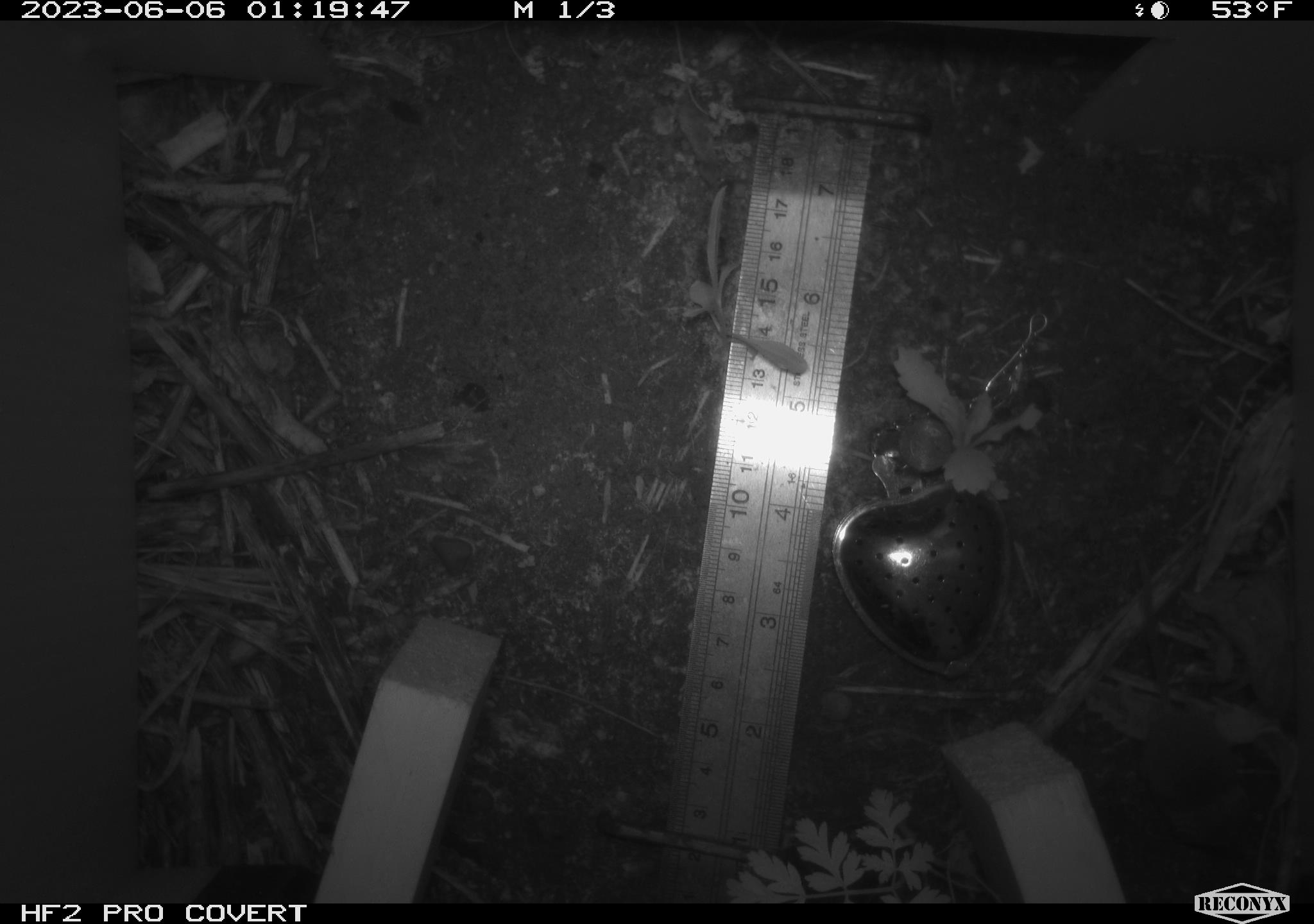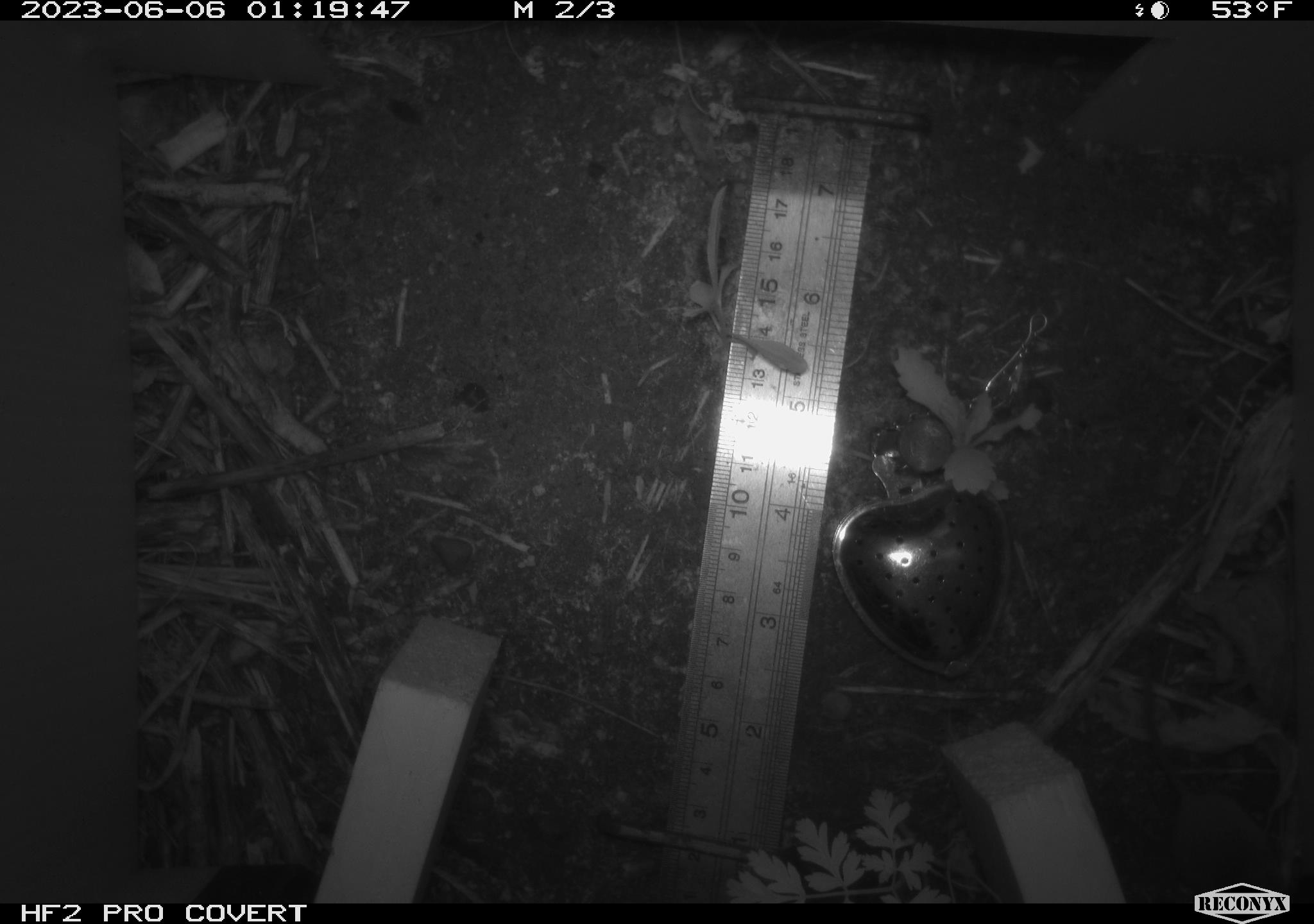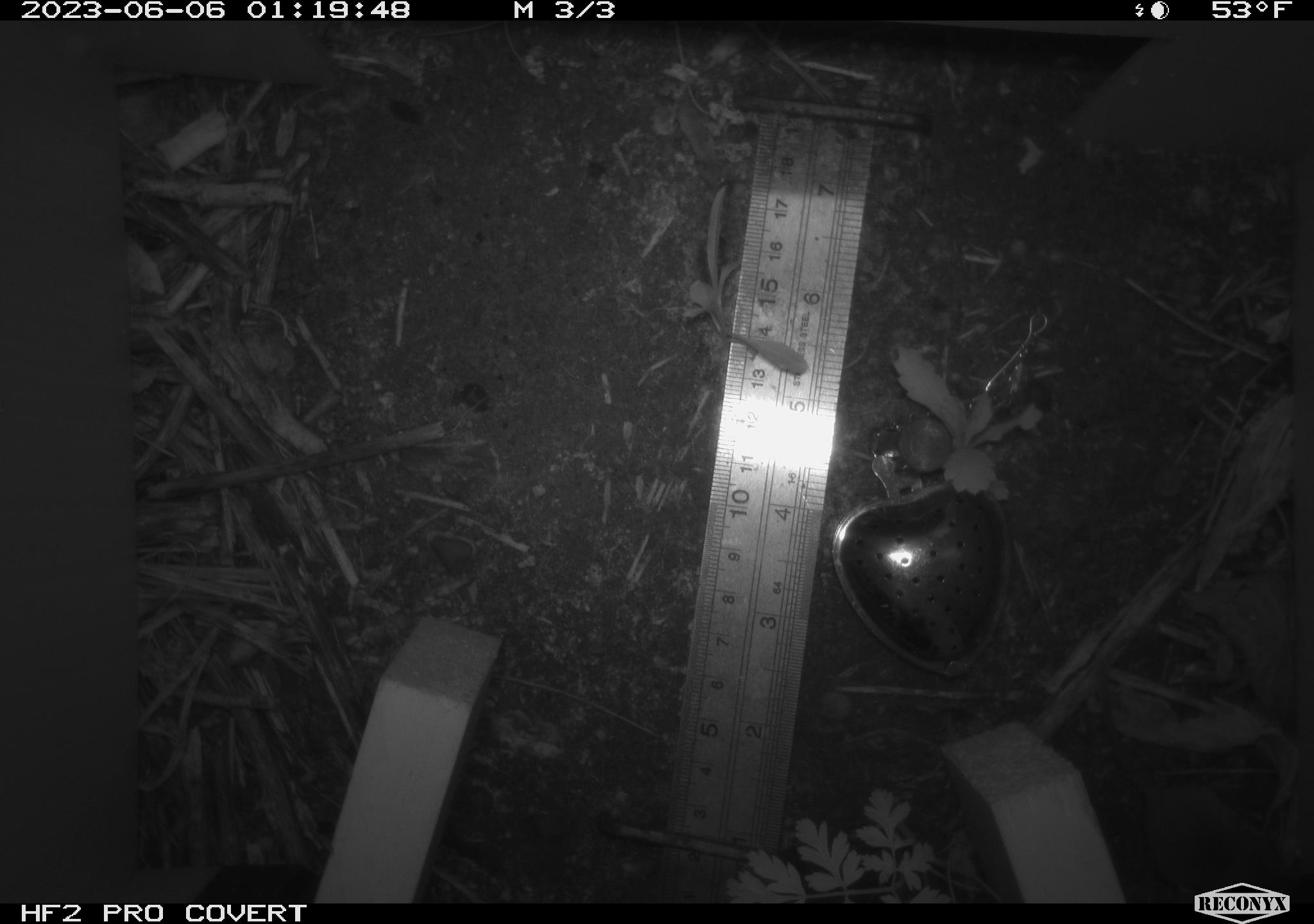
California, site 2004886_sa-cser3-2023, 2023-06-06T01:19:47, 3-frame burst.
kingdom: Animalia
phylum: Chordata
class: Mammalia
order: Eulipotyphla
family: Soricidae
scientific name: Soricidae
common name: shrews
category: soricidae family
Soricidae family (shrews) (Soricidae).